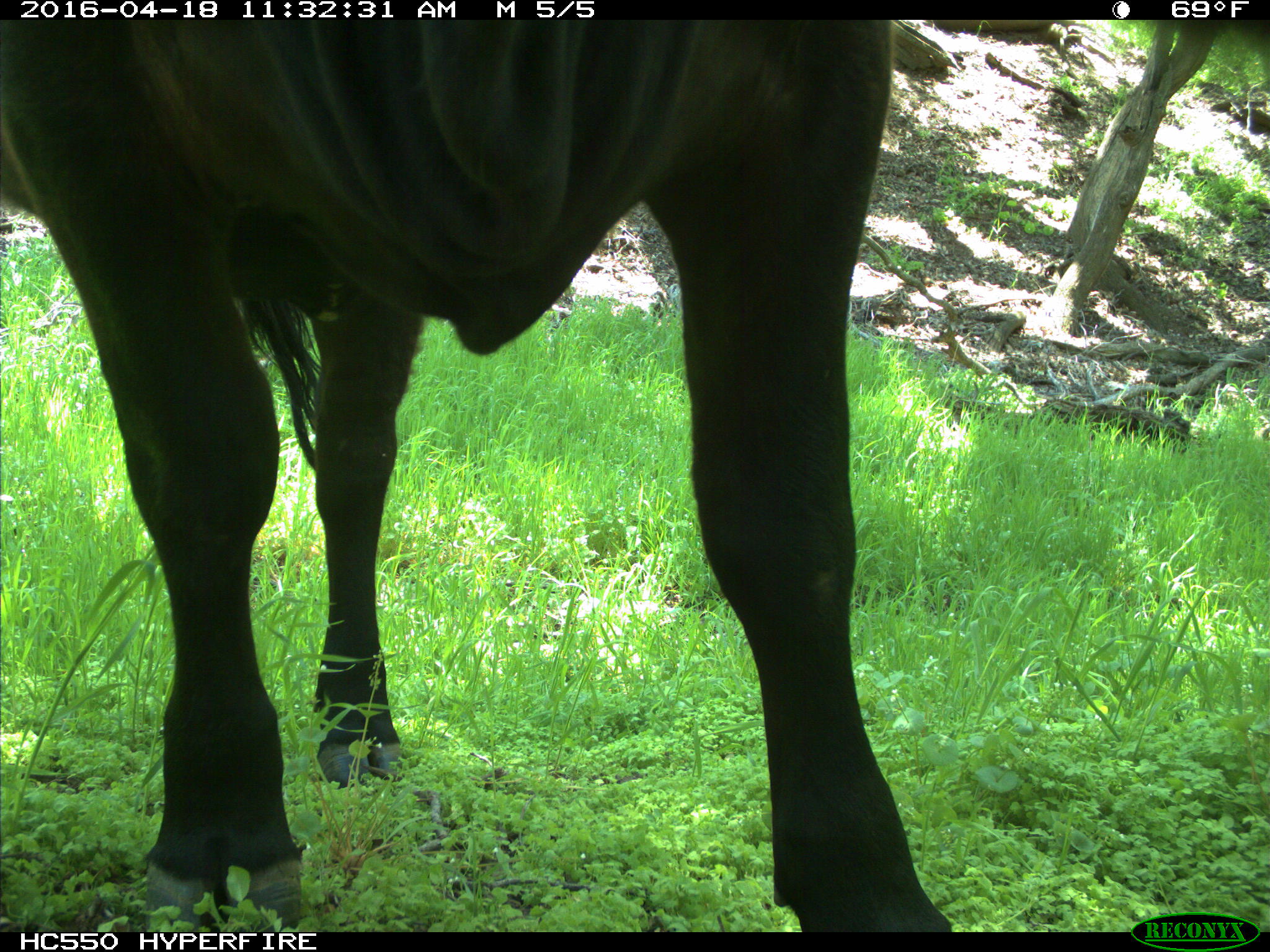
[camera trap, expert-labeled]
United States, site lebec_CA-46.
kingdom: Animalia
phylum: Chordata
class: Mammalia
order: Artiodactyla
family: Bovidae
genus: Bos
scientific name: Bos taurus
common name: domestic cow